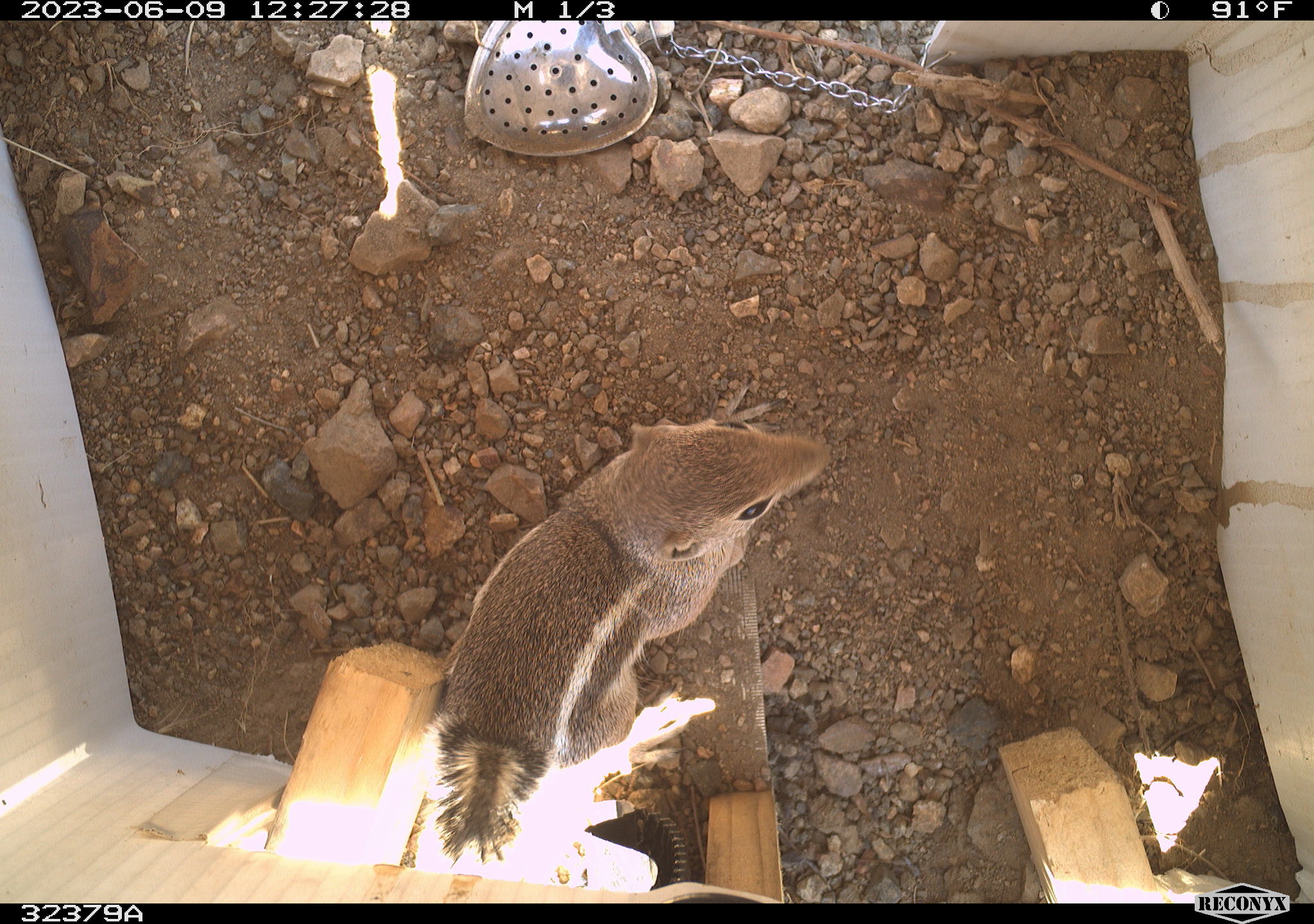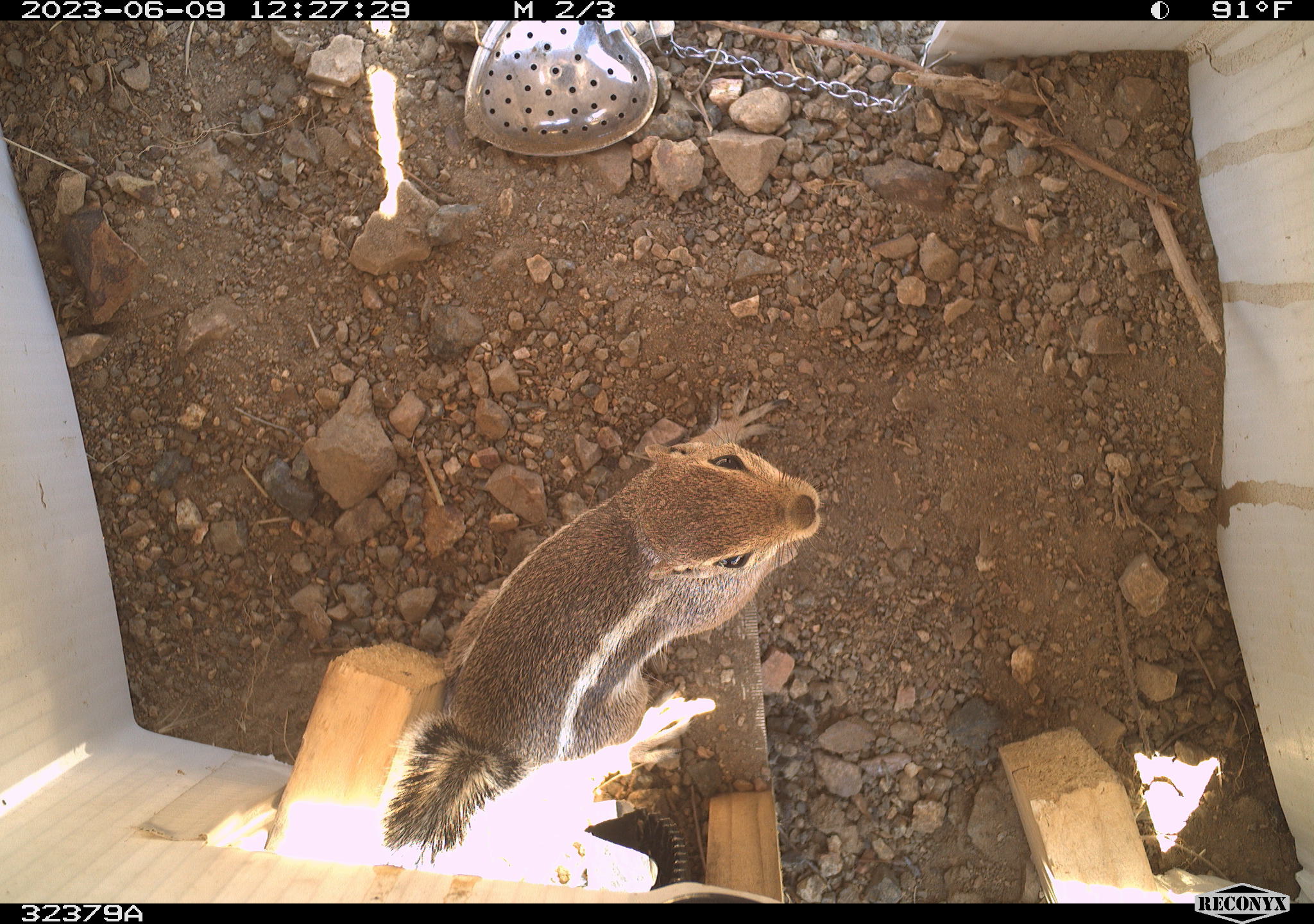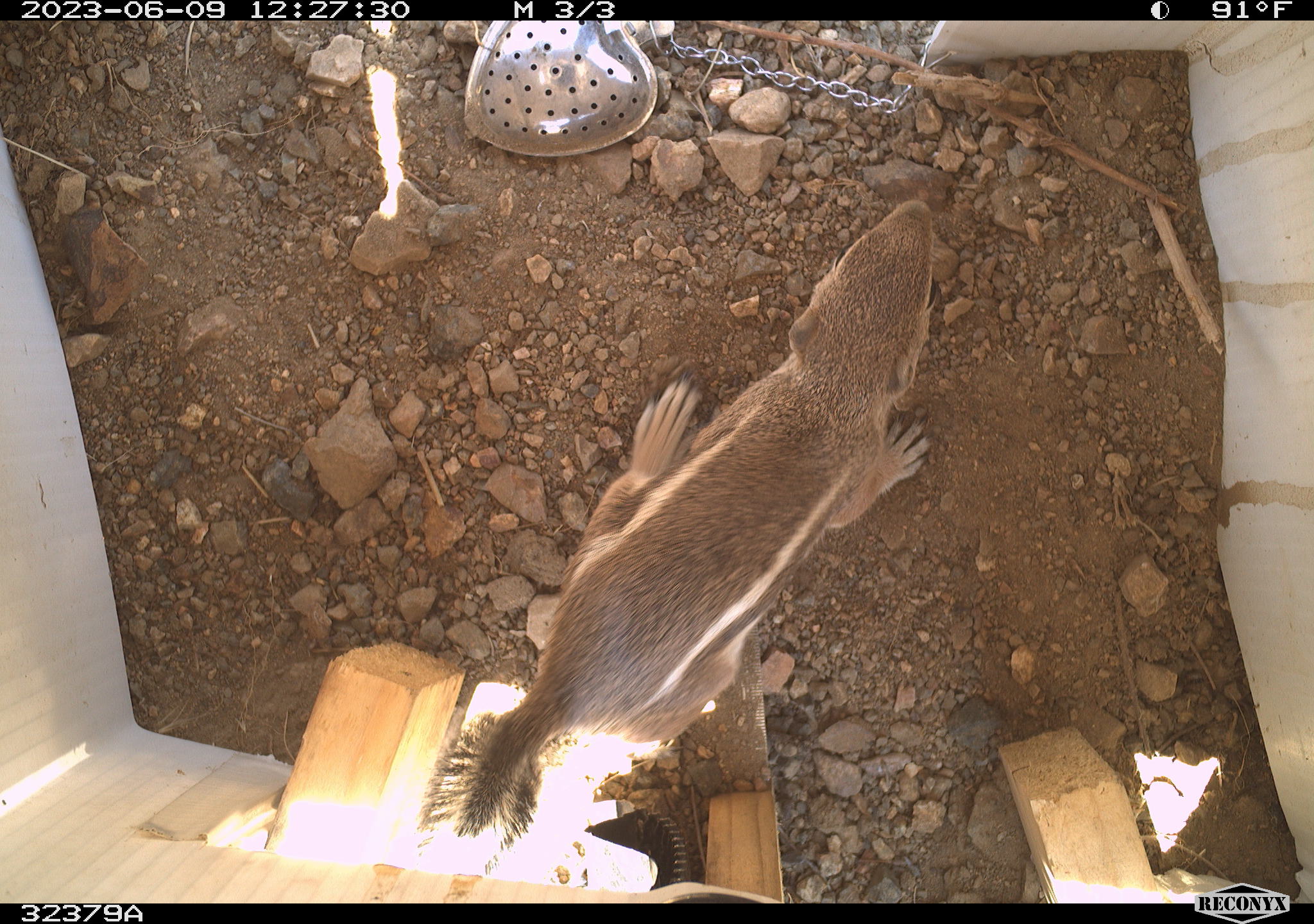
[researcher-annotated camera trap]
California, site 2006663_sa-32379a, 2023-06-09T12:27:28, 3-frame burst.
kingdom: Animalia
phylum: Chordata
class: Mammalia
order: Rodentia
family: Sciuridae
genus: Ammospermophilus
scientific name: Ammospermophilus leucurus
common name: white-tailed antelope squirrel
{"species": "white-tailed antelope squirrel (Ammospermophilus leucurus)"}